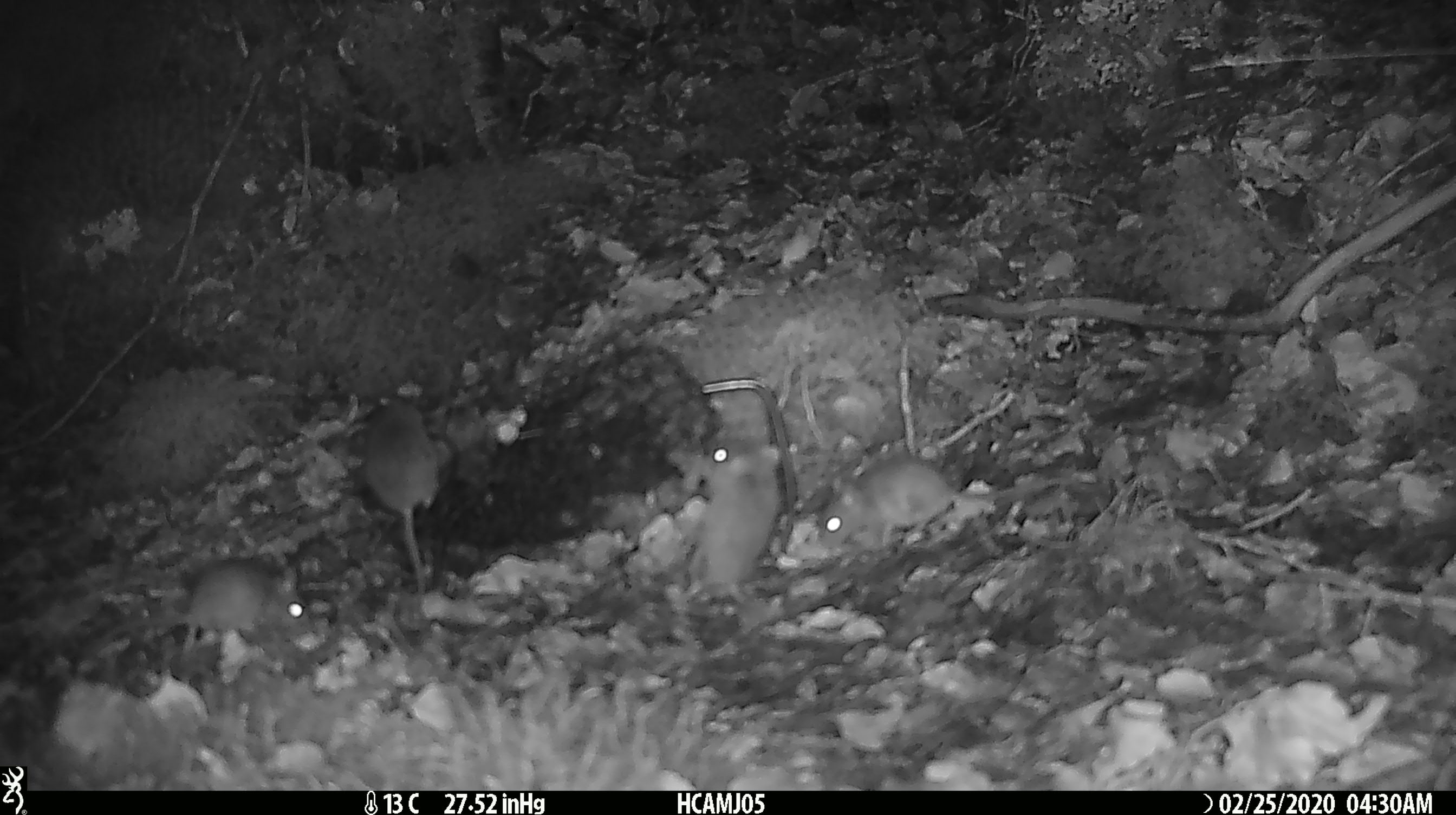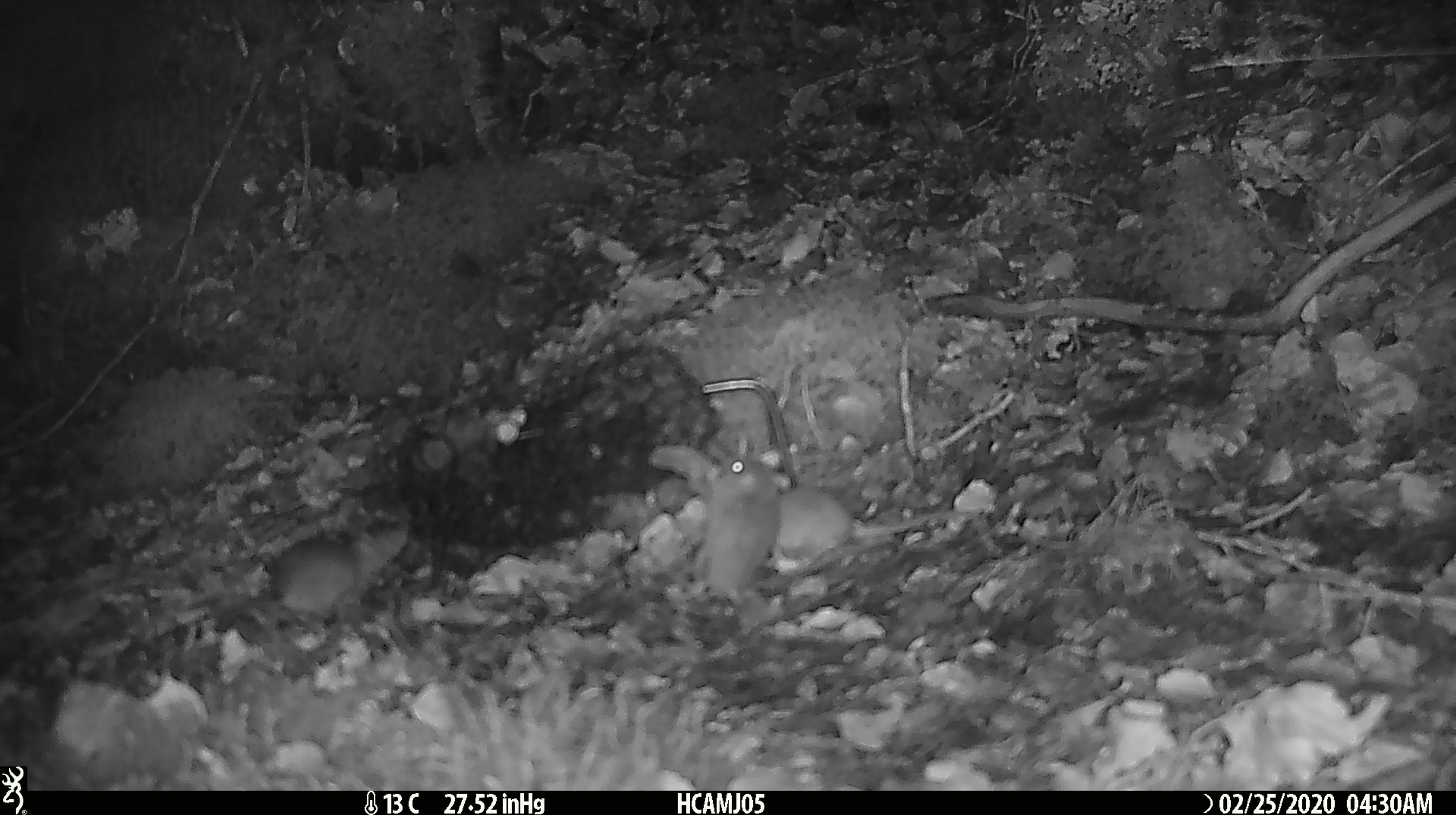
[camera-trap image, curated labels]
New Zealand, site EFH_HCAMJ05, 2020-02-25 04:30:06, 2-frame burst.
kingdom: Animalia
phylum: Chordata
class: Mammalia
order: Rodentia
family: Muridae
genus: Mus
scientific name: Mus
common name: mouse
Mouse (Mus).